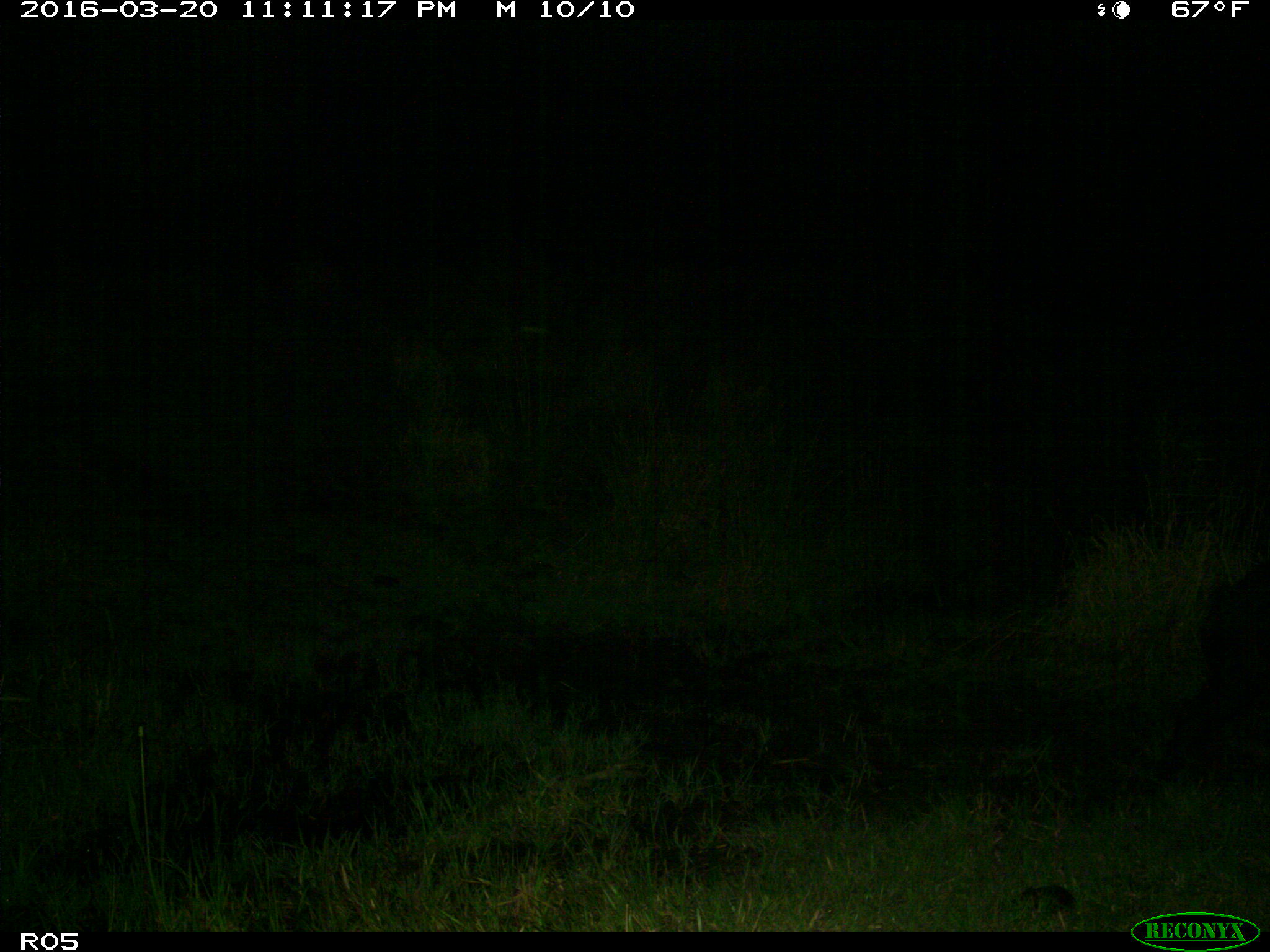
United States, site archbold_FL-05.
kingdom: Animalia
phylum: Chordata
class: Mammalia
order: Artiodactyla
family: Suidae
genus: Sus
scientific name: Sus scrofa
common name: wild boar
Sus scrofa (wild boar).